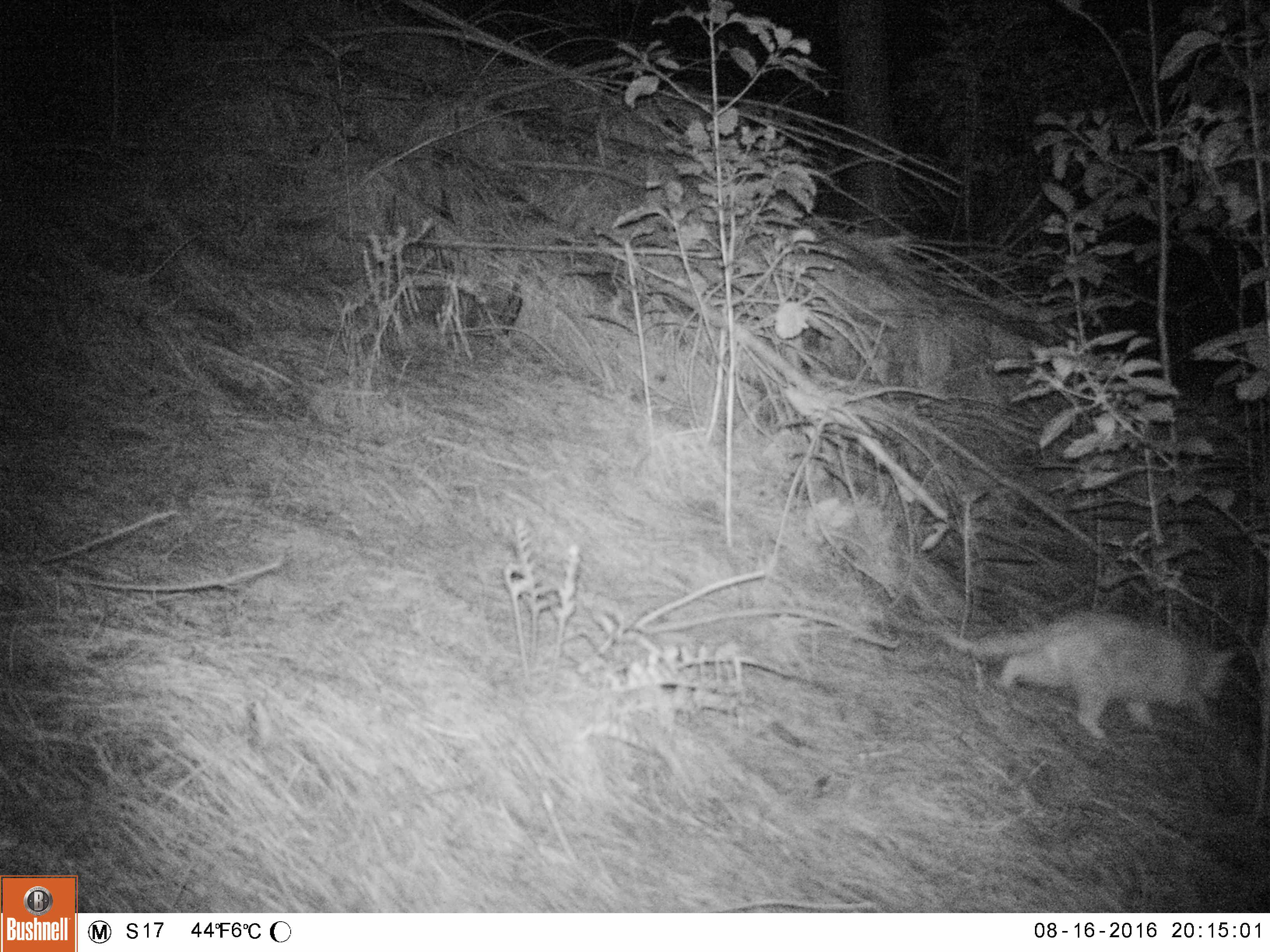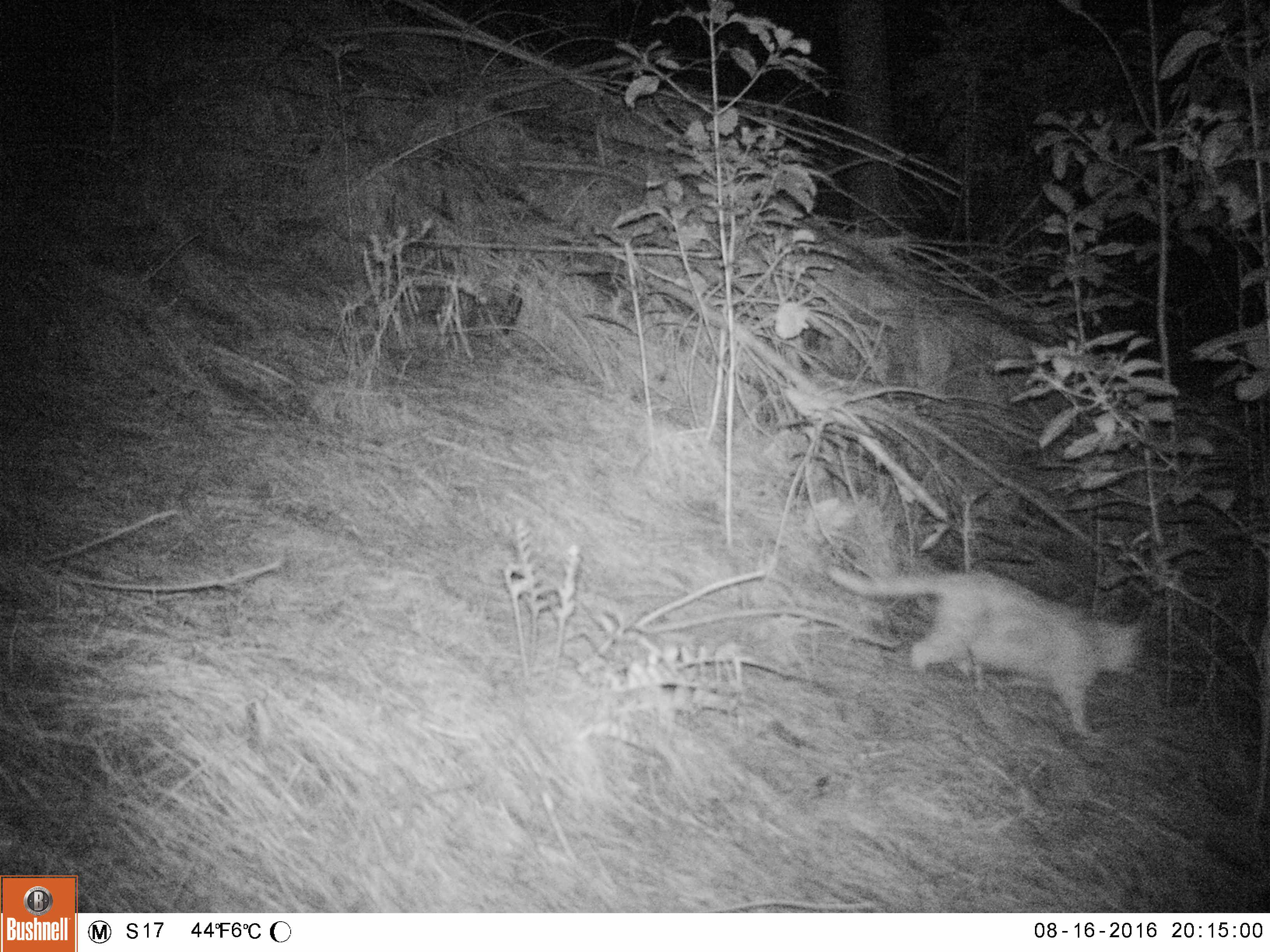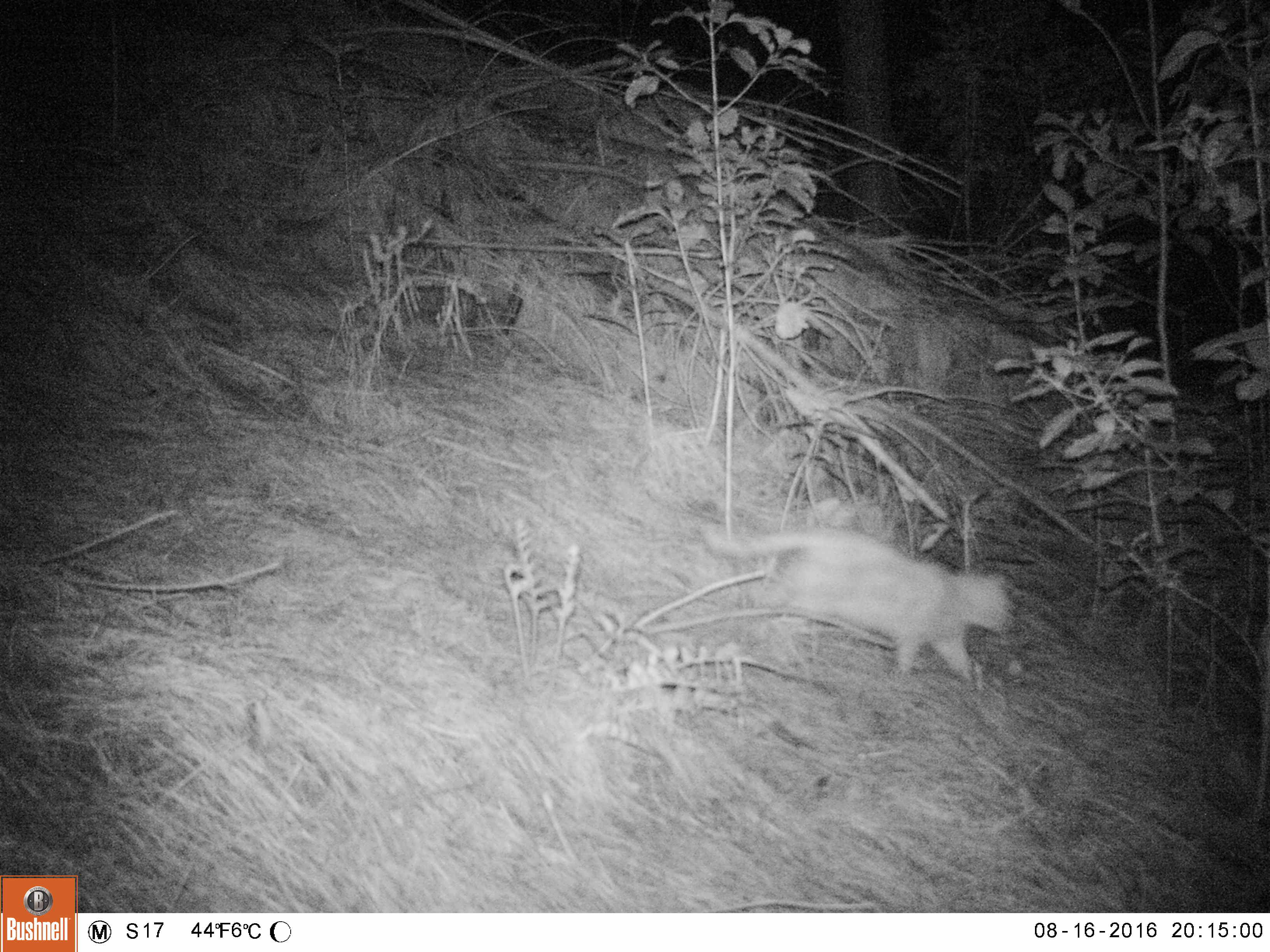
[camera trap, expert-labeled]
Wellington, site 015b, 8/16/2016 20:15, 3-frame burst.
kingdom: Animalia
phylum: Chordata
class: Mammalia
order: Carnivora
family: Felidae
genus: Felis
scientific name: Felis catus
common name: cat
Cat (Felis catus).